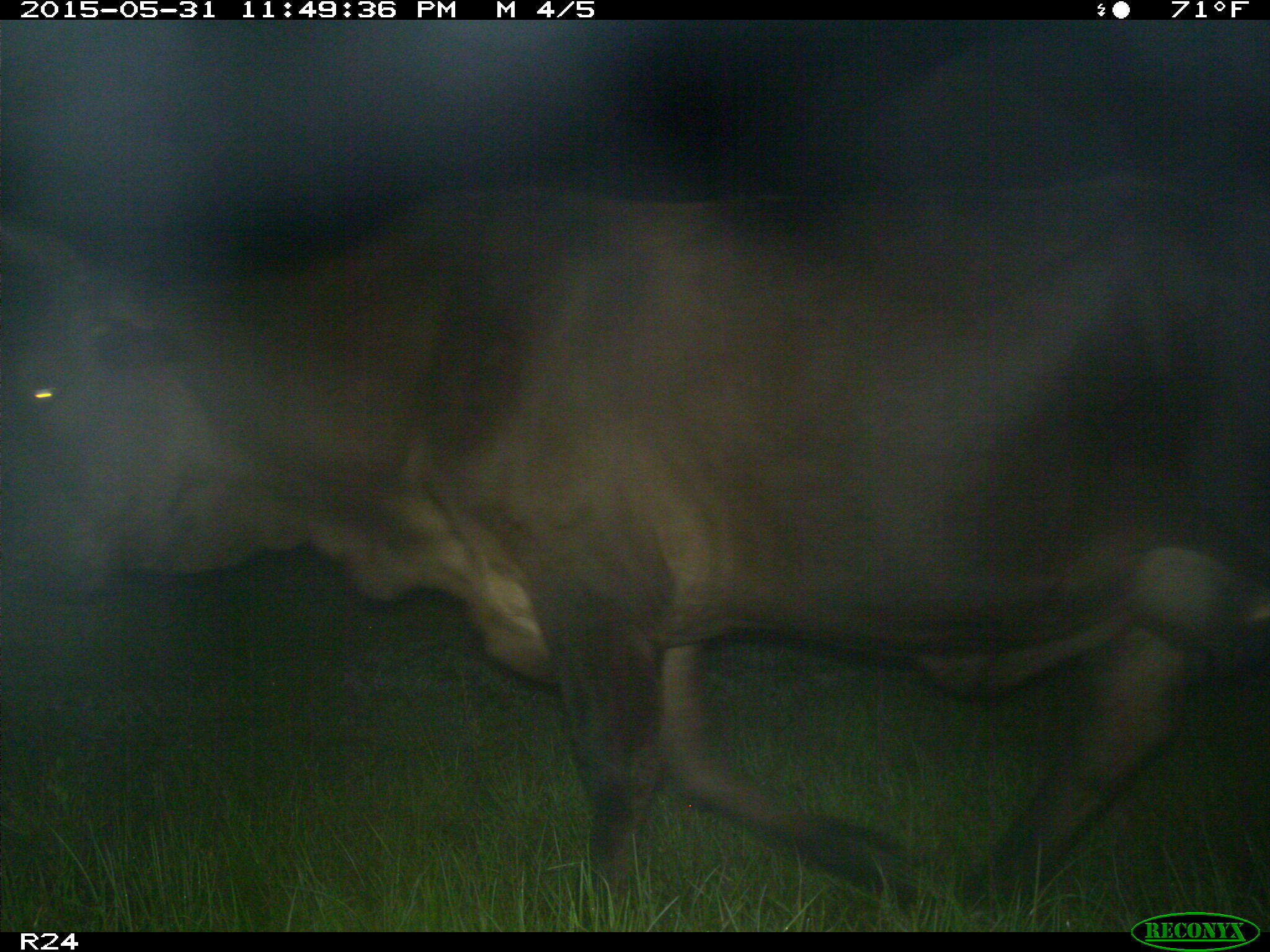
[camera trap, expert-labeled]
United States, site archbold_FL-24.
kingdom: Animalia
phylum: Chordata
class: Mammalia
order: Artiodactyla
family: Bovidae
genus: Bos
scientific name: Bos taurus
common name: domestic cow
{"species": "Bos taurus (domestic cow)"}